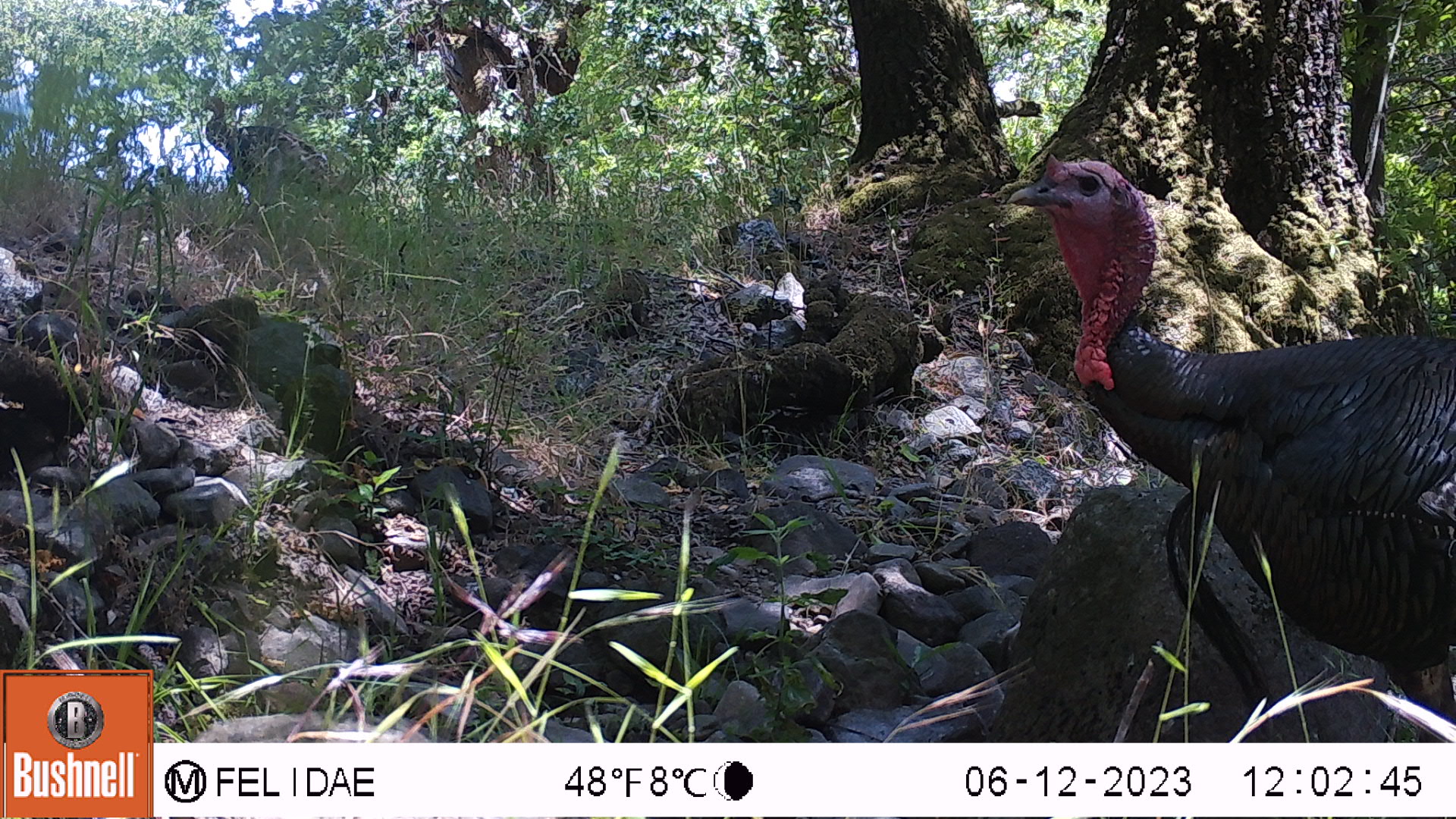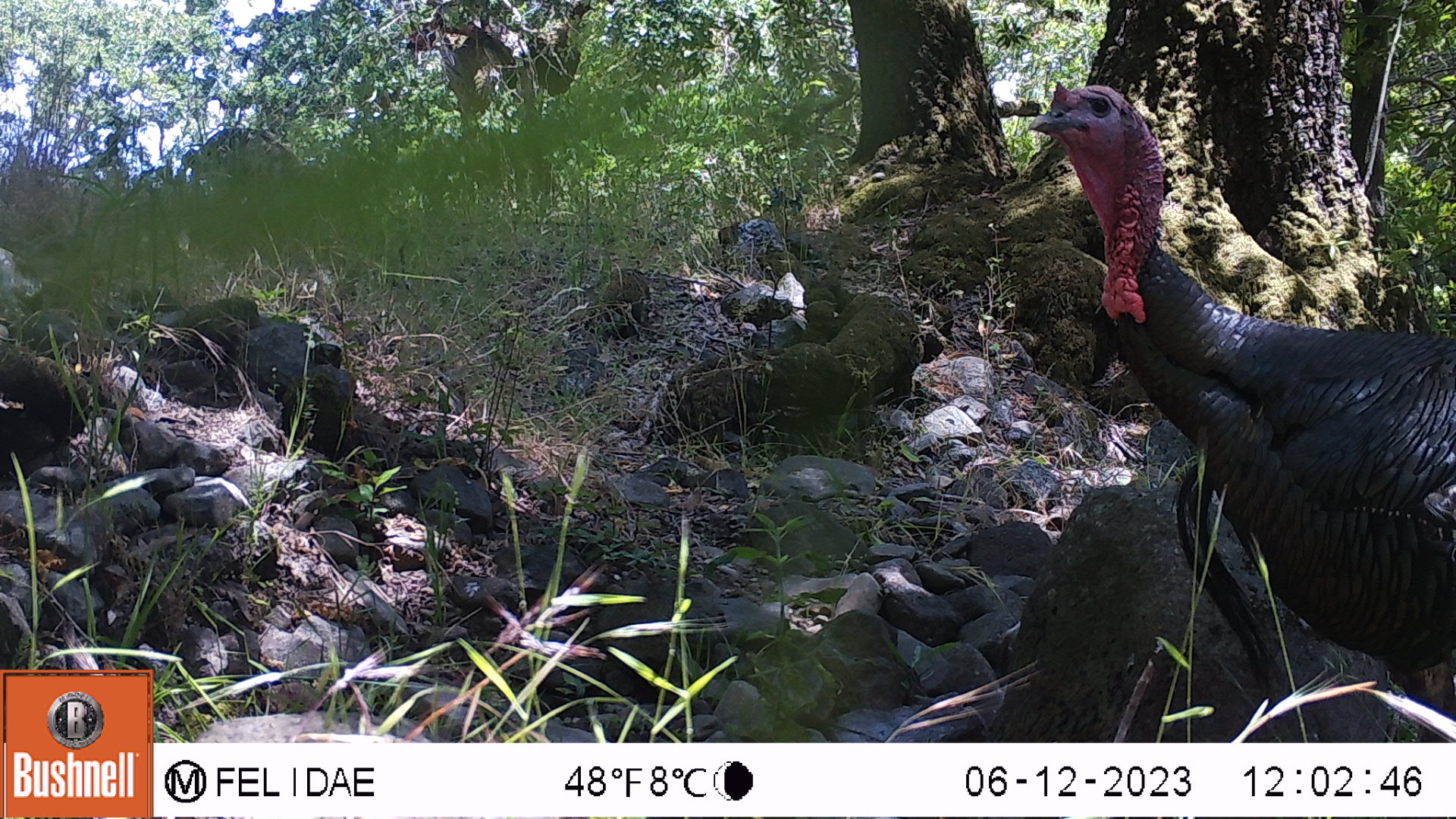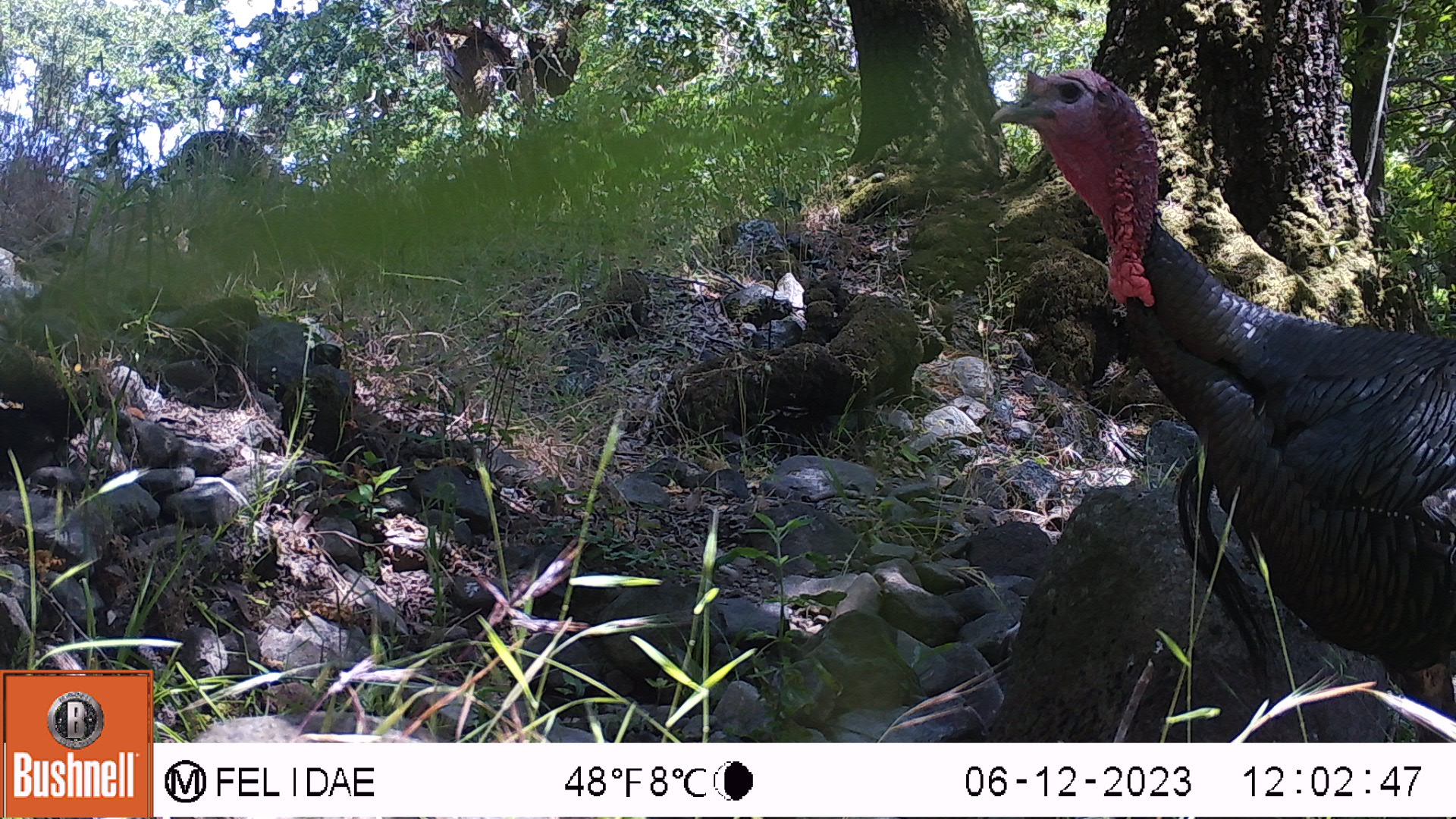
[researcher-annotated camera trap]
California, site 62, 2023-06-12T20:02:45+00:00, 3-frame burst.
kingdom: Animalia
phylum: Chordata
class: Aves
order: Galliformes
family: Phasianidae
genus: Meleagris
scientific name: Meleagris gallopavo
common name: turkey